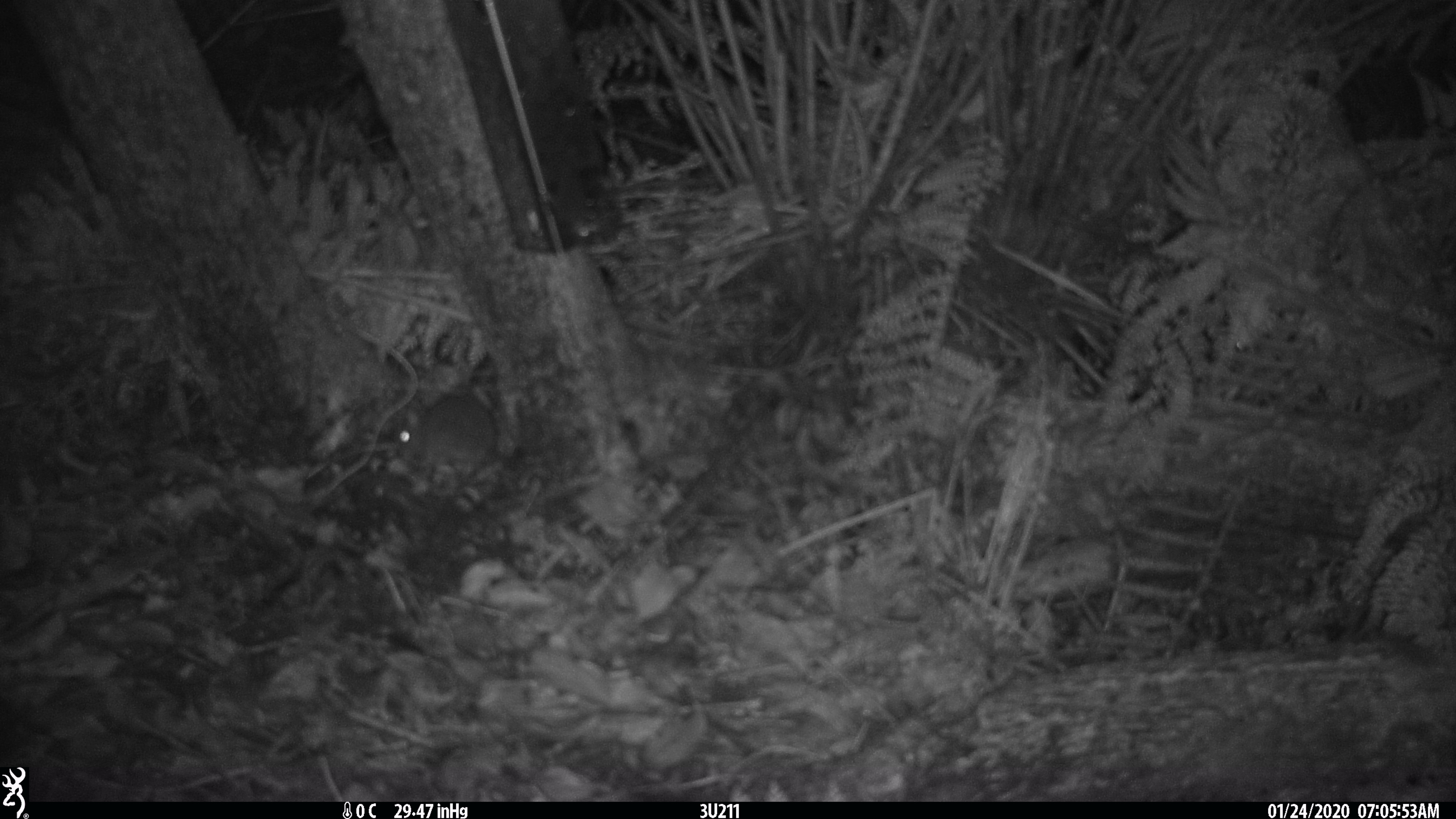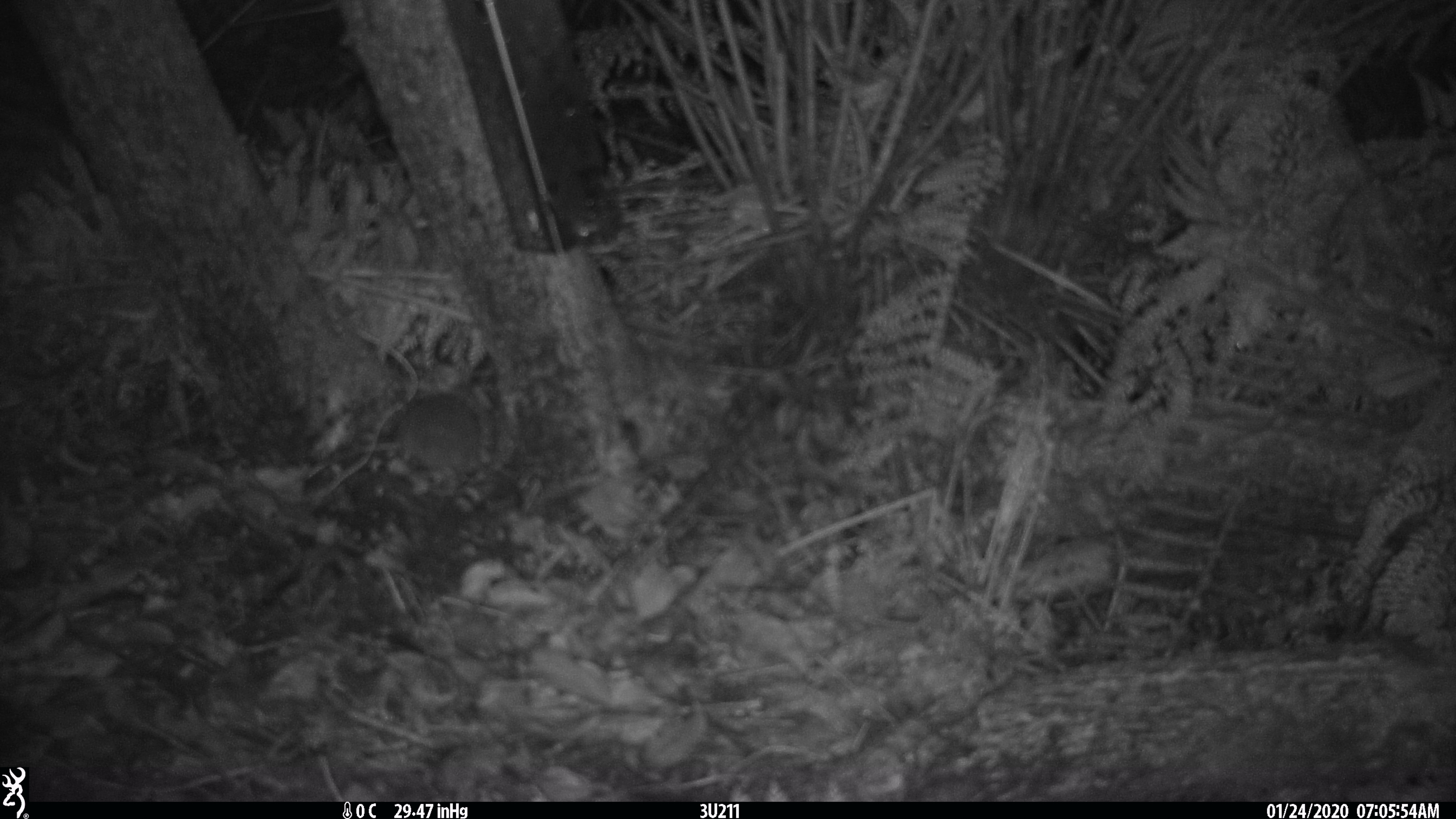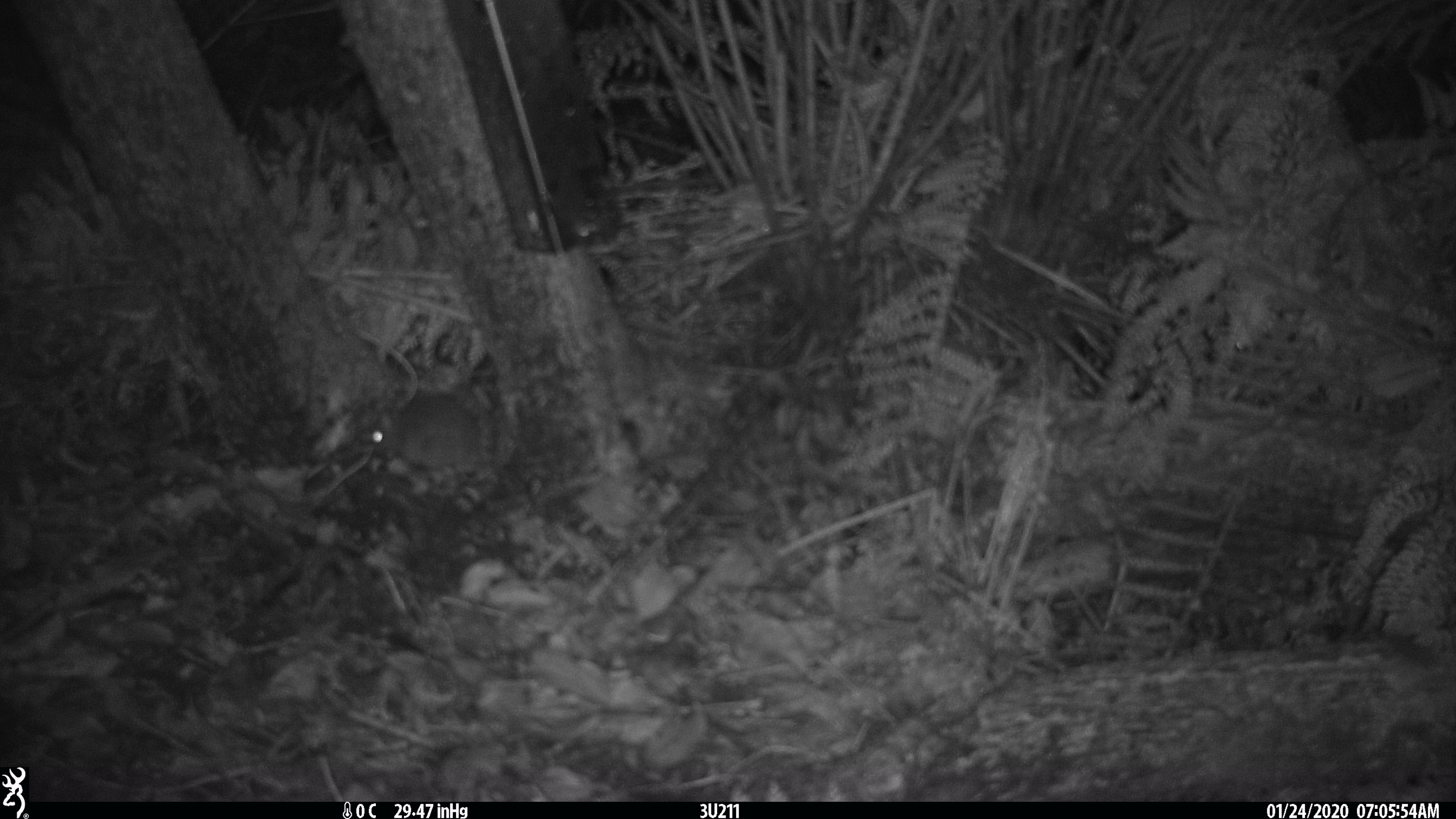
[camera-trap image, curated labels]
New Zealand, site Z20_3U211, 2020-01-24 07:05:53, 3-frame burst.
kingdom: Animalia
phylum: Chordata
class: Mammalia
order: Rodentia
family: Muridae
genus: Rattus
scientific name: Rattus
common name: rat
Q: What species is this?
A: Rat (Rattus).